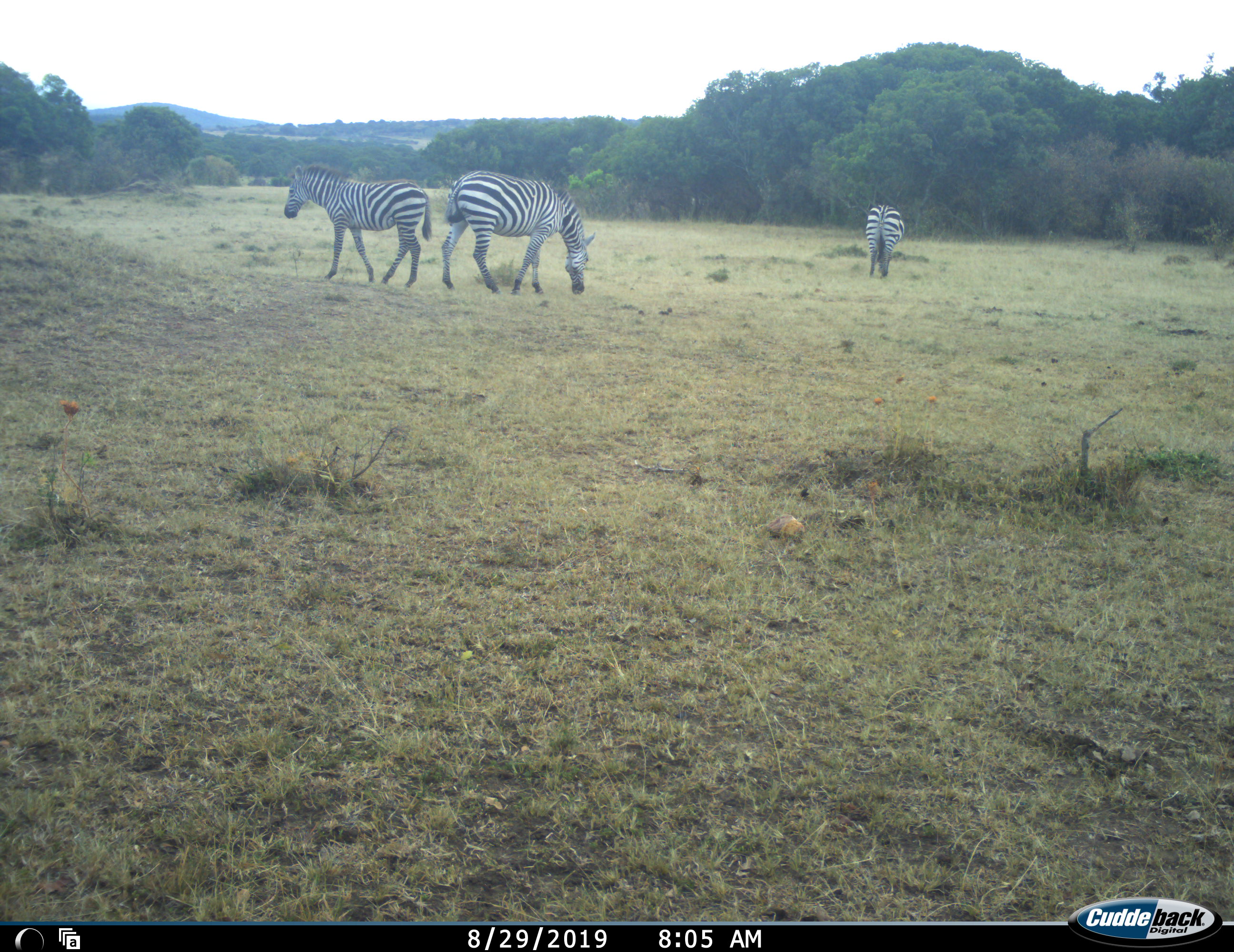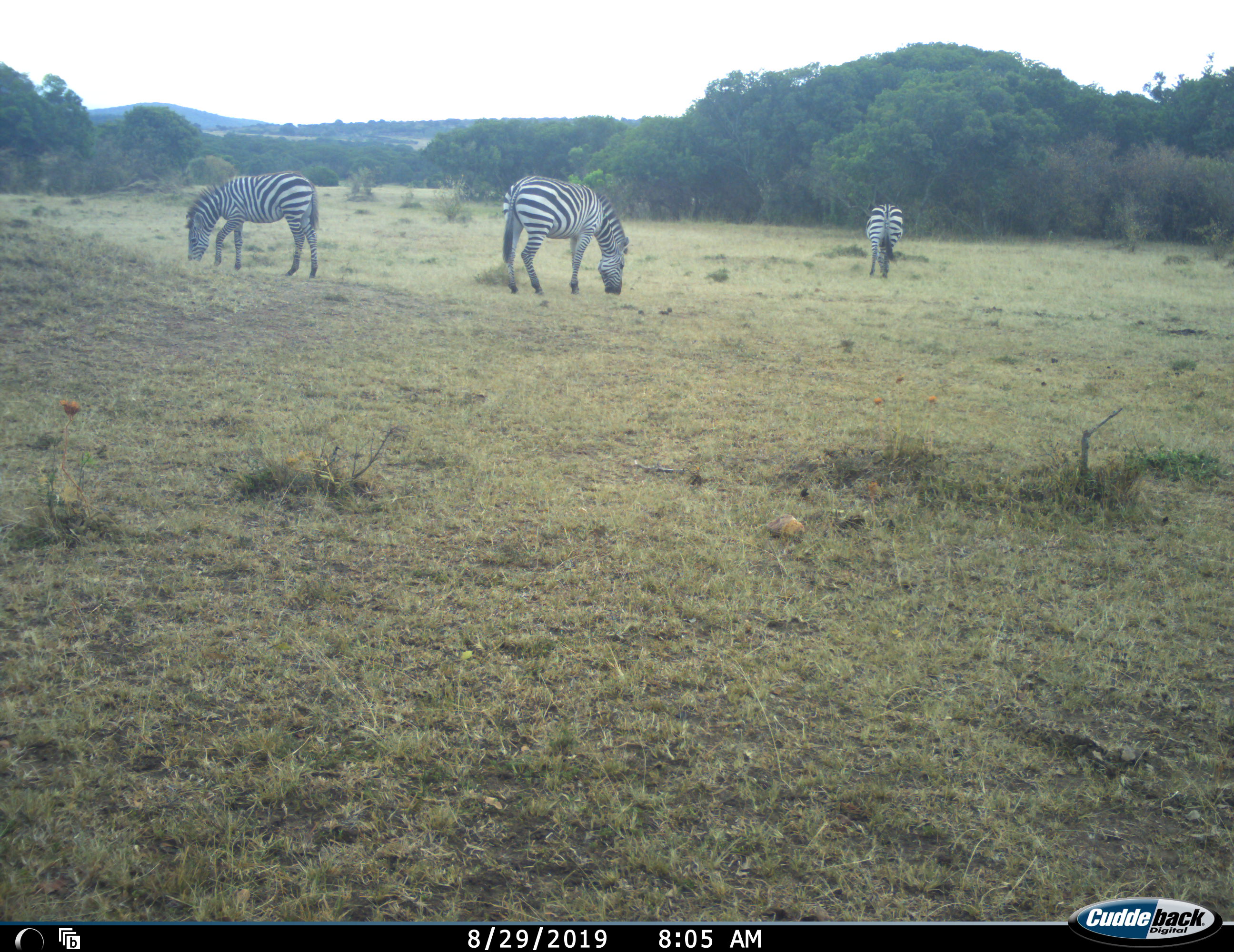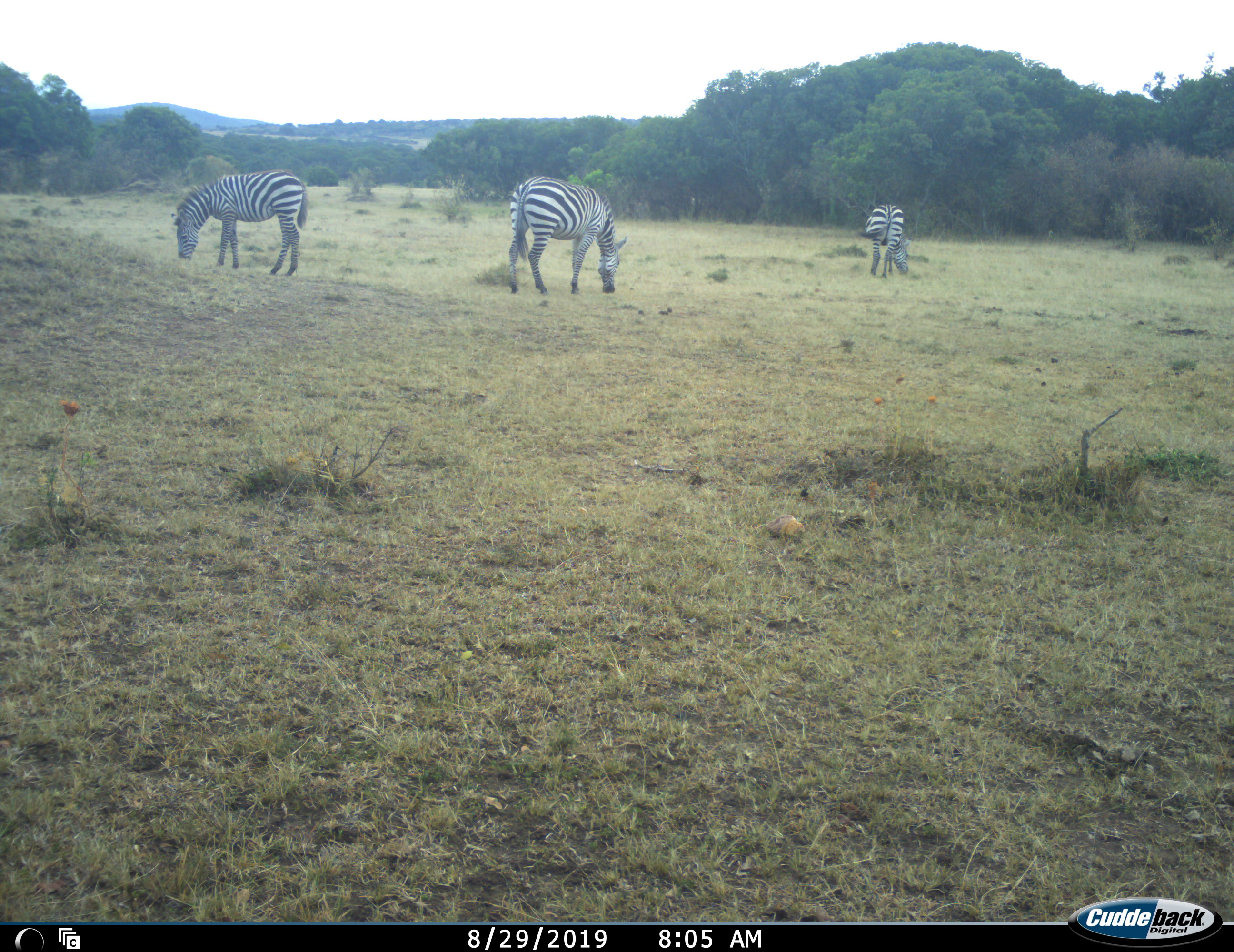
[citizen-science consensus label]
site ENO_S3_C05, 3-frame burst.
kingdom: Animalia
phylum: Chordata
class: Mammalia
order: Perissodactyla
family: Equidae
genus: Equus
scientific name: Equus quagga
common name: plains zebra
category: zebraplains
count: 3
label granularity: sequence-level